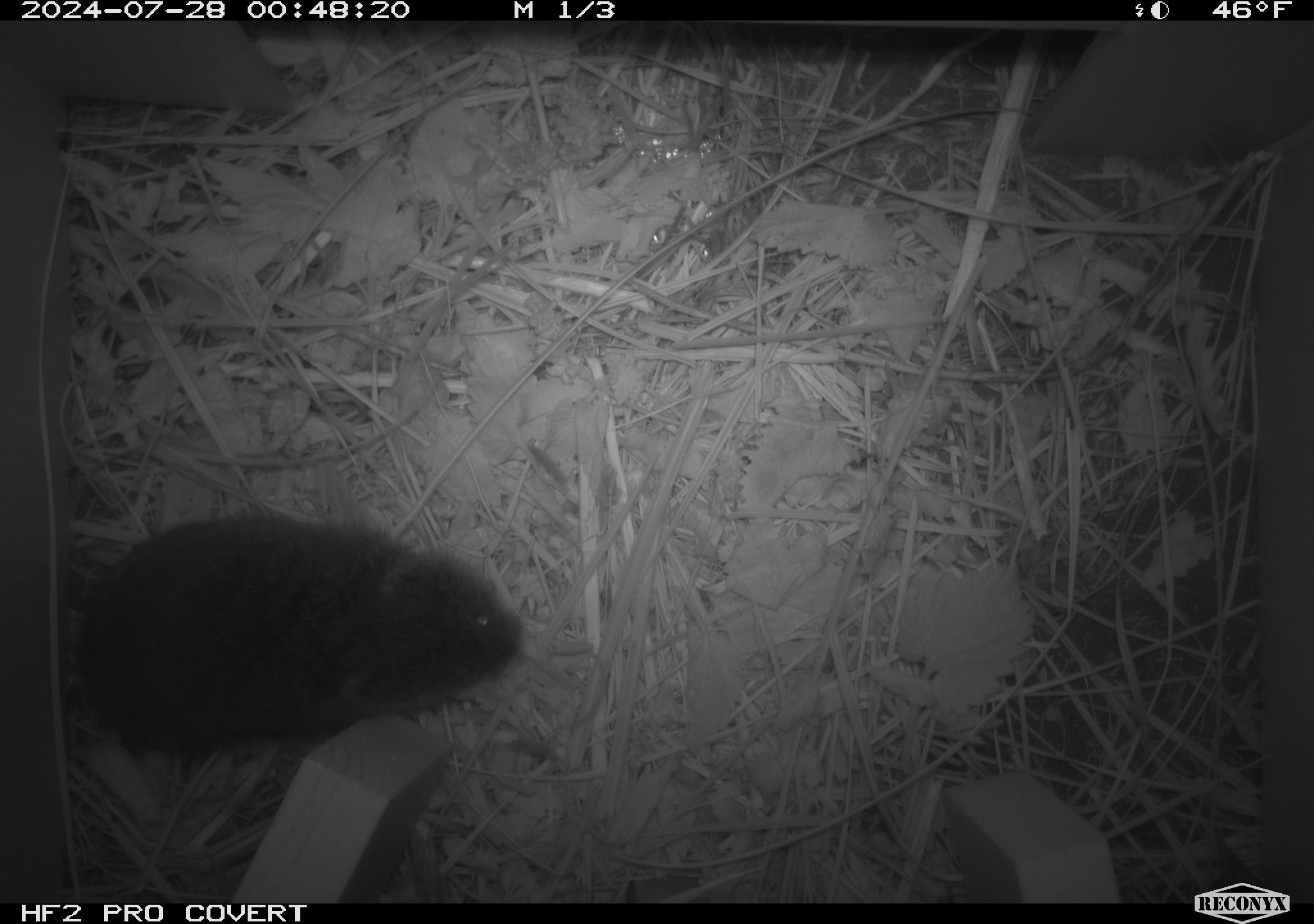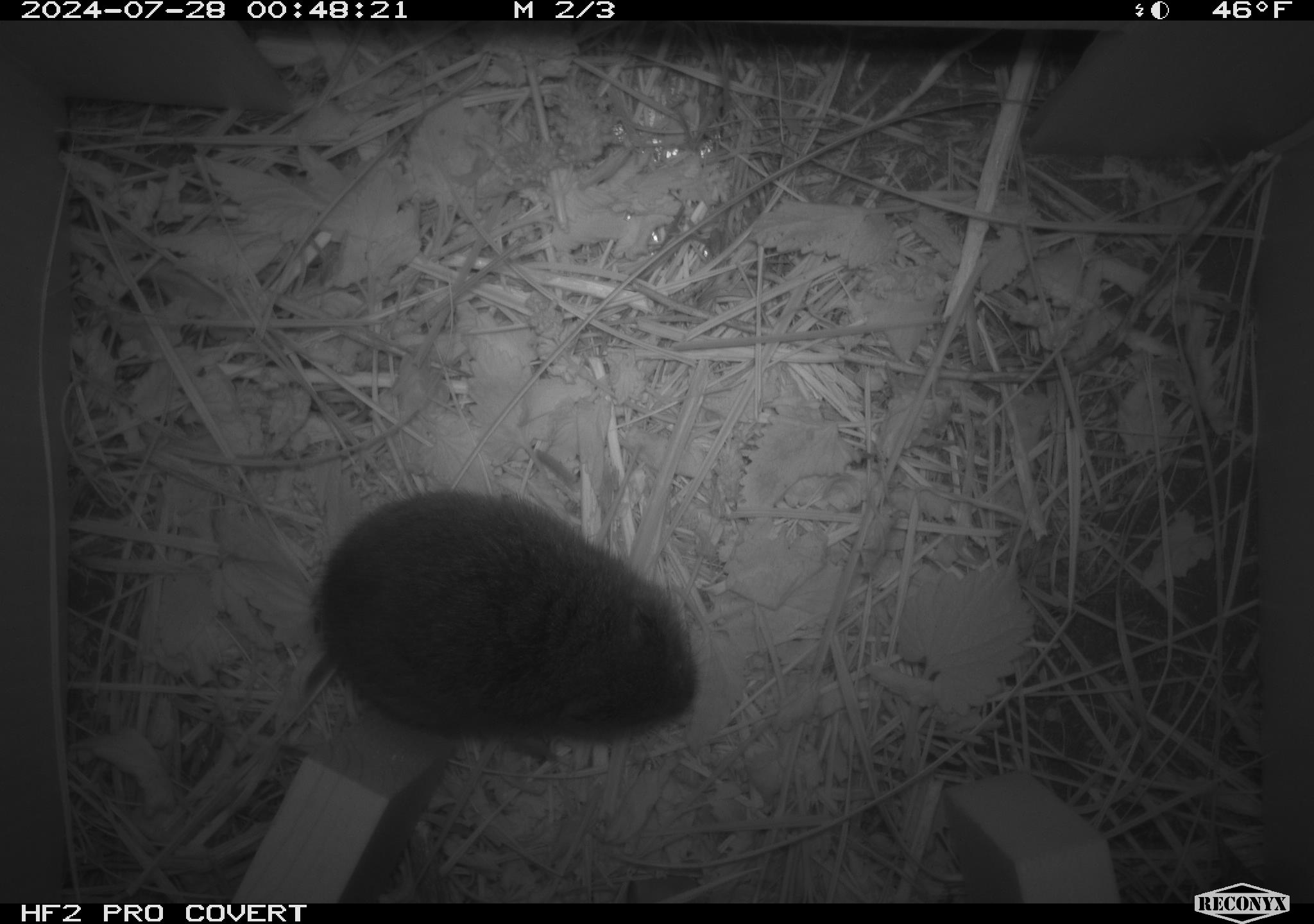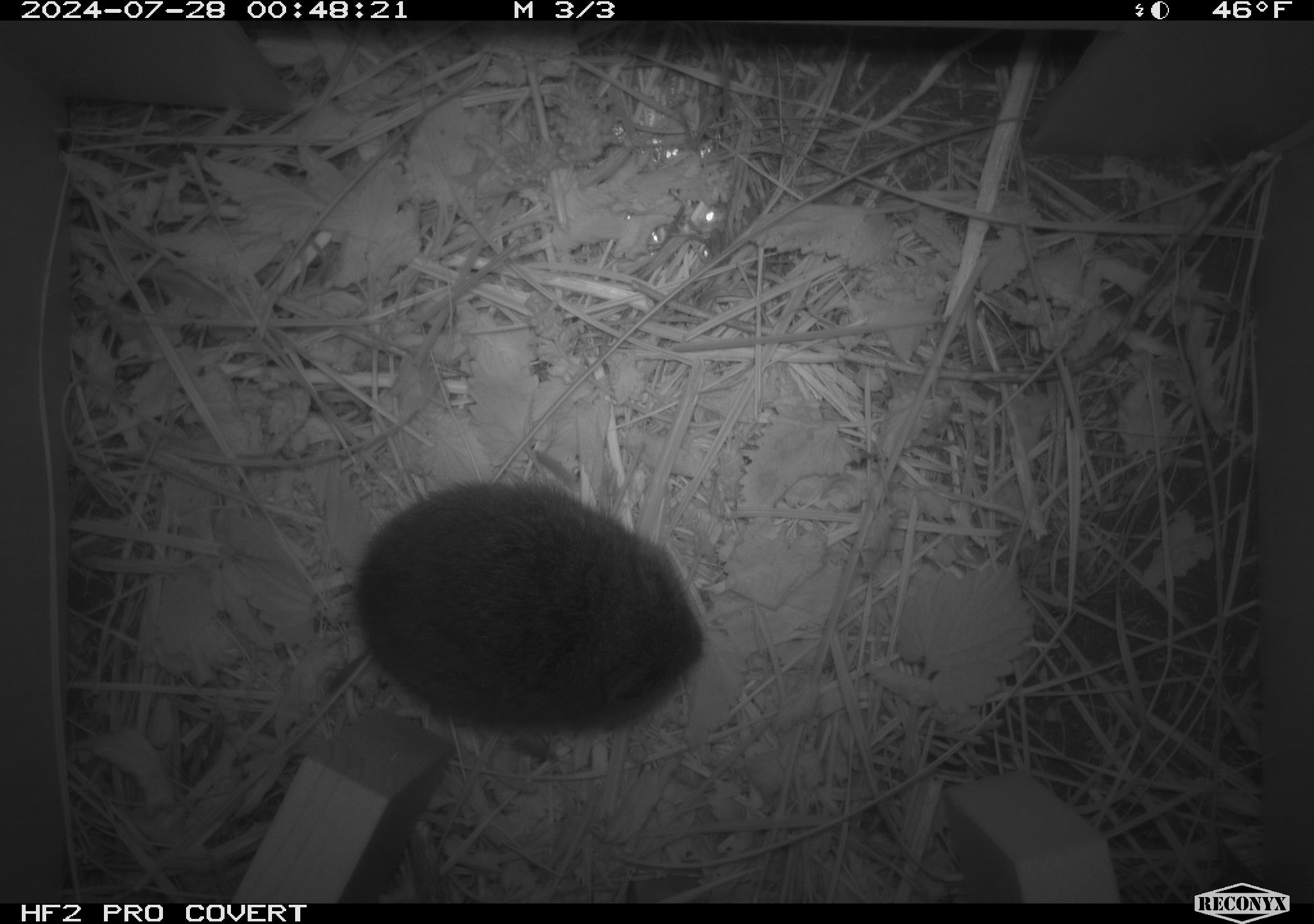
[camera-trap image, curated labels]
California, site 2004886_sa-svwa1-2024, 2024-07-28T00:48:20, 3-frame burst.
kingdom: Animalia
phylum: Chordata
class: Mammalia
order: Rodentia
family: Cricetidae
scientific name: Arvicolinae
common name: voles, lemmings, and muskrats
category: arvicolinae subfamily